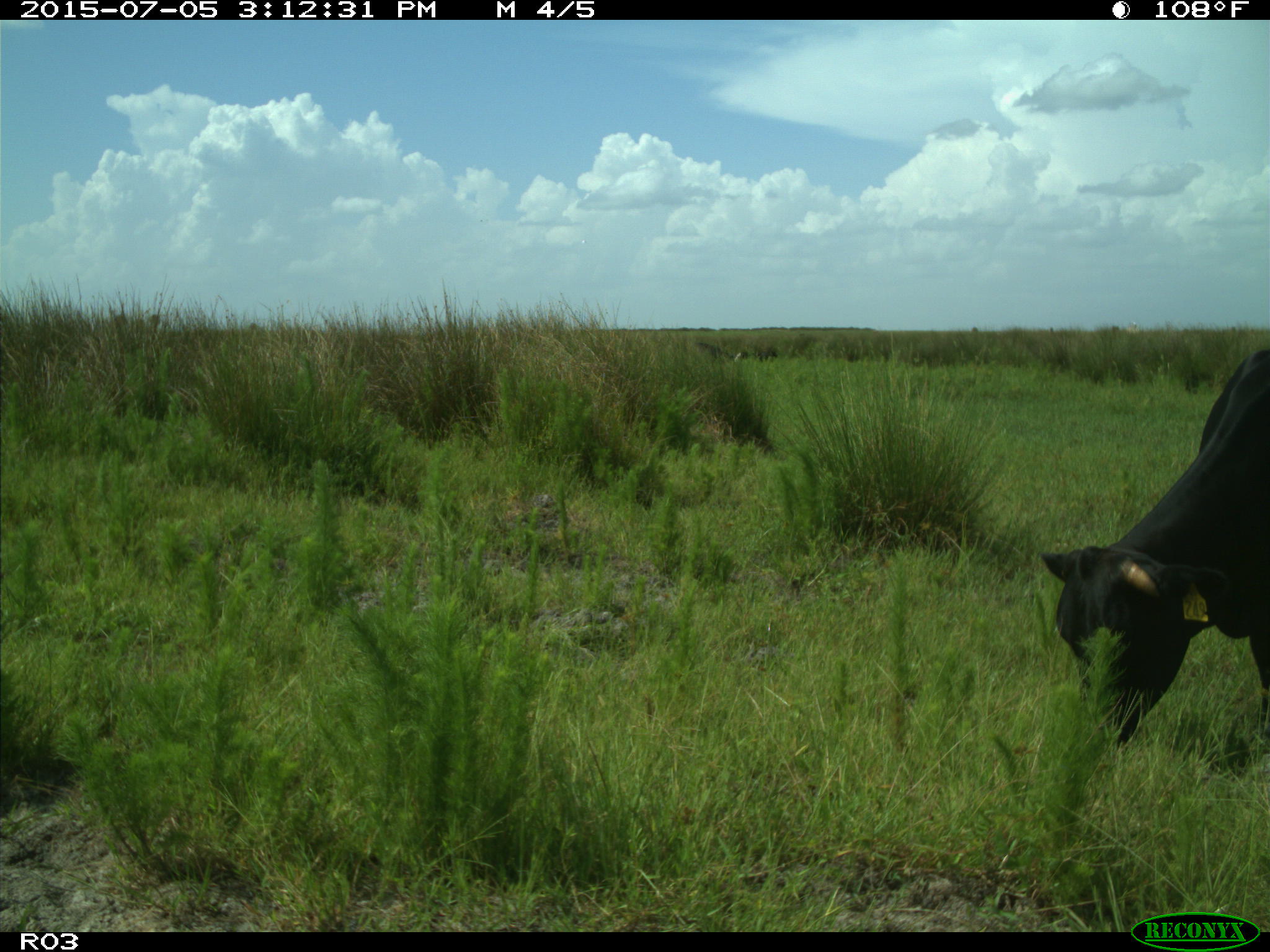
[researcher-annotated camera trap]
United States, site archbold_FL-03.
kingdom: Animalia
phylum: Chordata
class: Mammalia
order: Artiodactyla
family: Bovidae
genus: Bos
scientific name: Bos taurus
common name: domestic cow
Bos taurus (domestic cow).